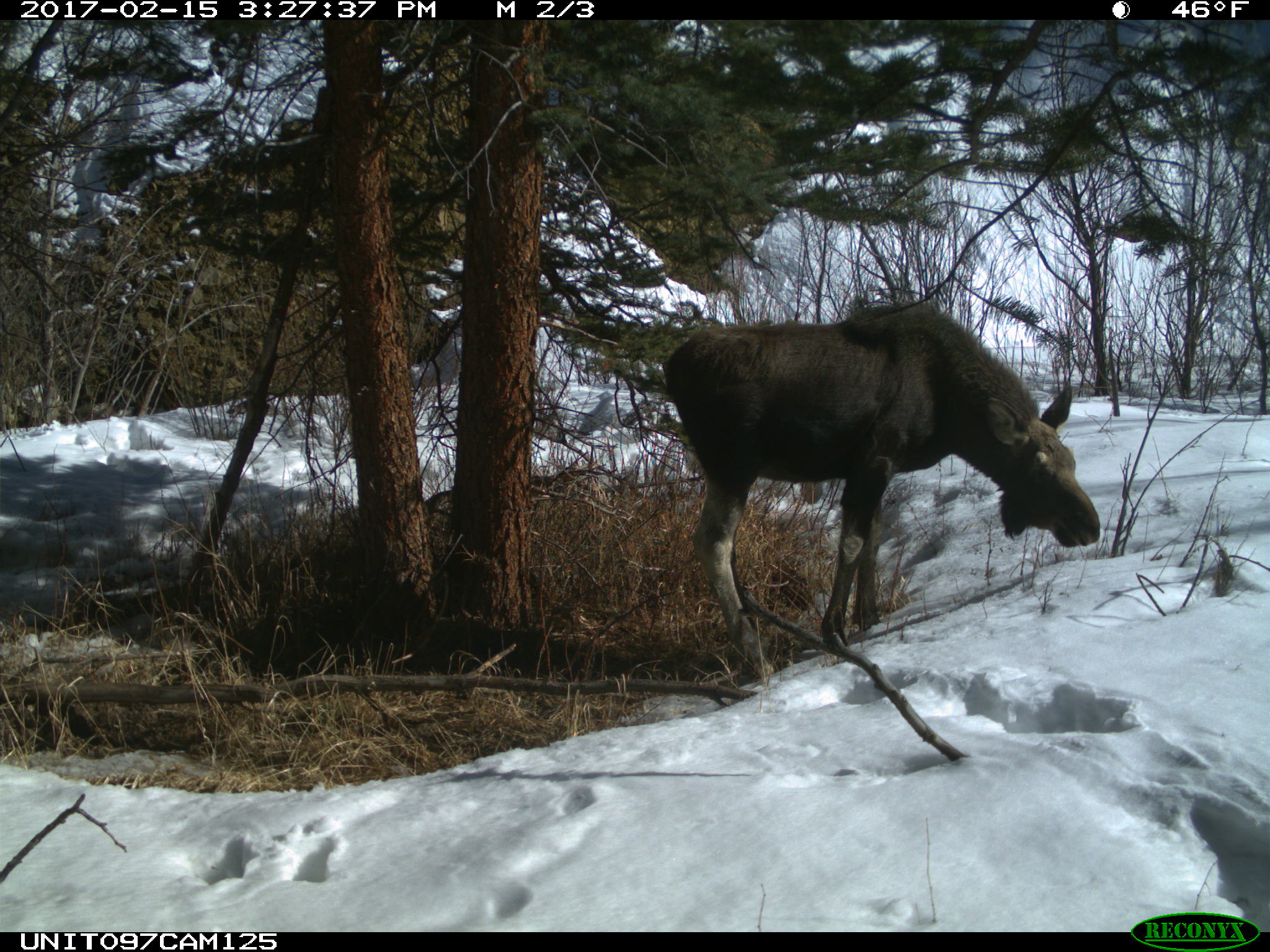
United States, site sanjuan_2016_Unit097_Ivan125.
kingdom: Animalia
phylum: Chordata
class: Mammalia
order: Artiodactyla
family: Cervidae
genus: Alces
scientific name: Alces alces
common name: moose